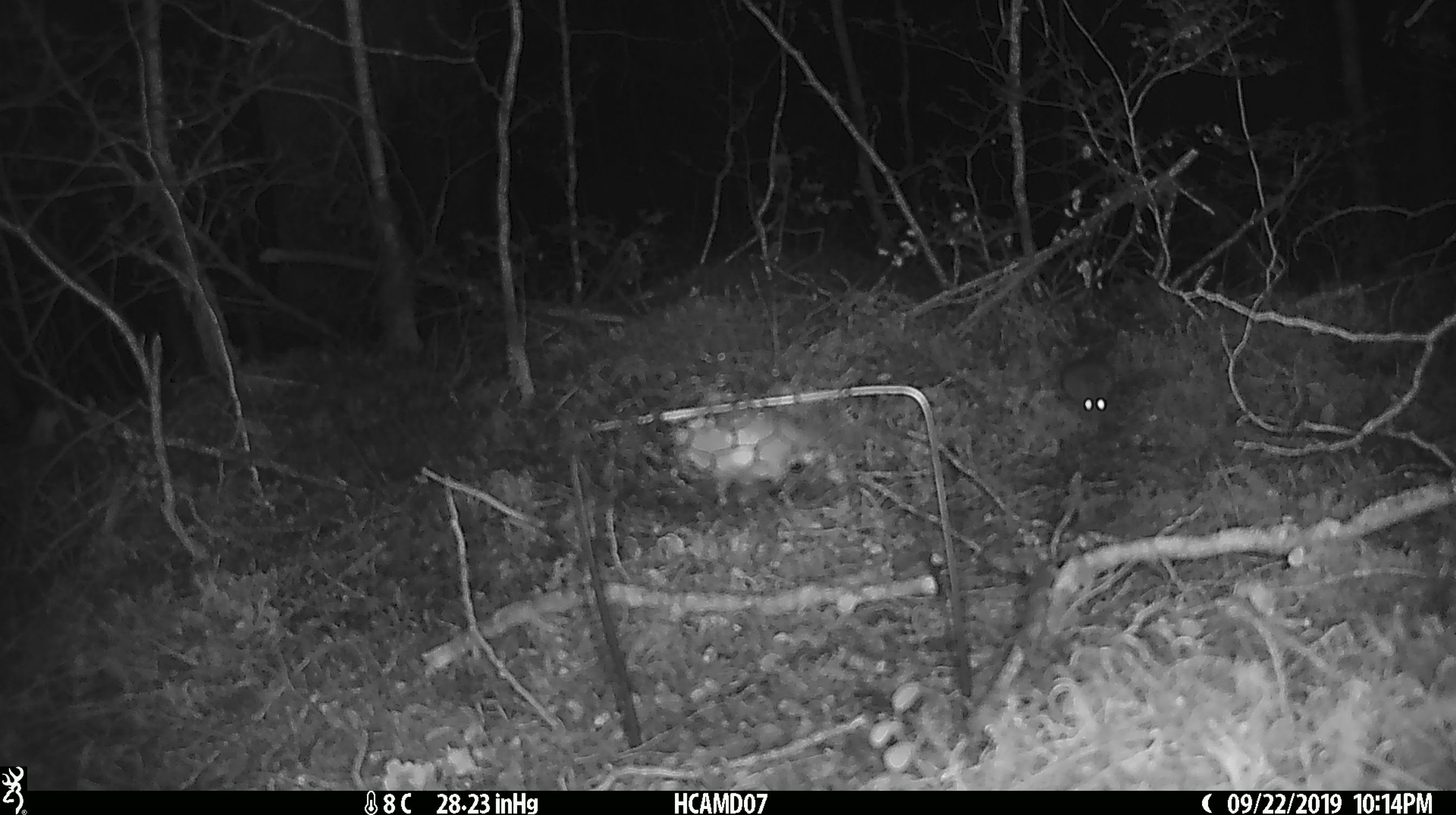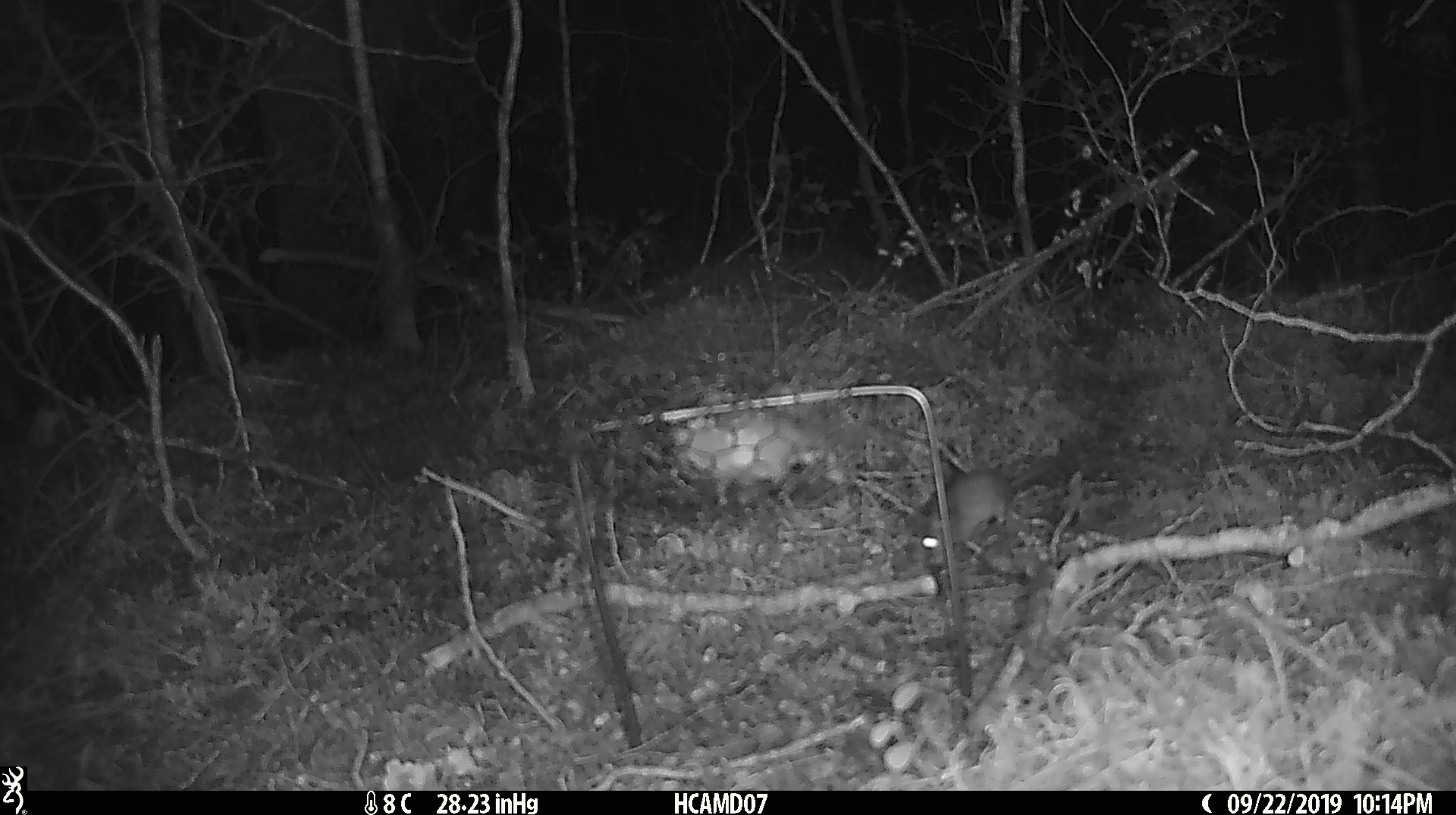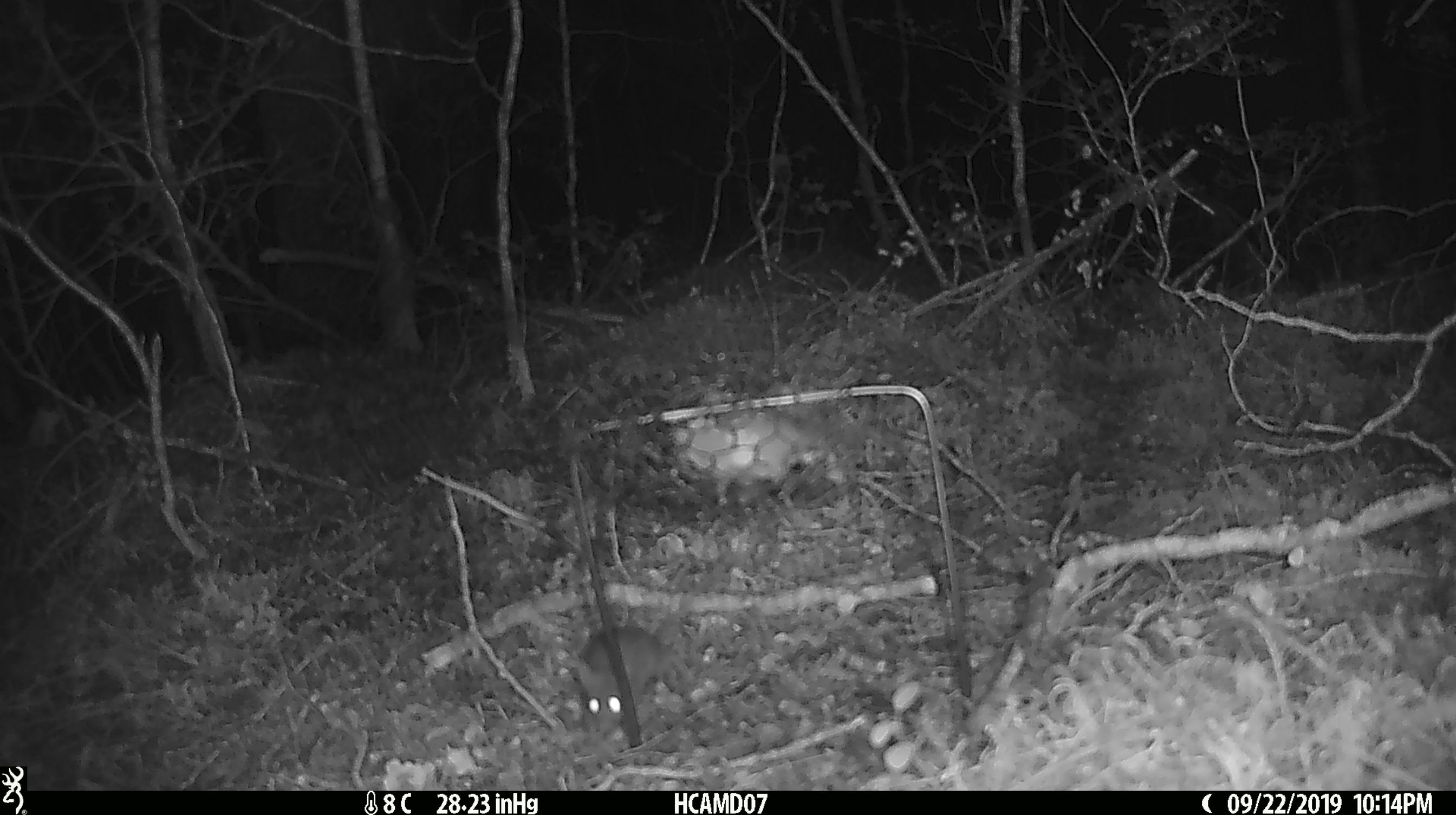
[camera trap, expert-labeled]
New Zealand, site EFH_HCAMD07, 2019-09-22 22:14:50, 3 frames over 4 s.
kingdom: Animalia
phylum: Chordata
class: Mammalia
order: Rodentia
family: Muridae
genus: Mus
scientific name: Mus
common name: mouse